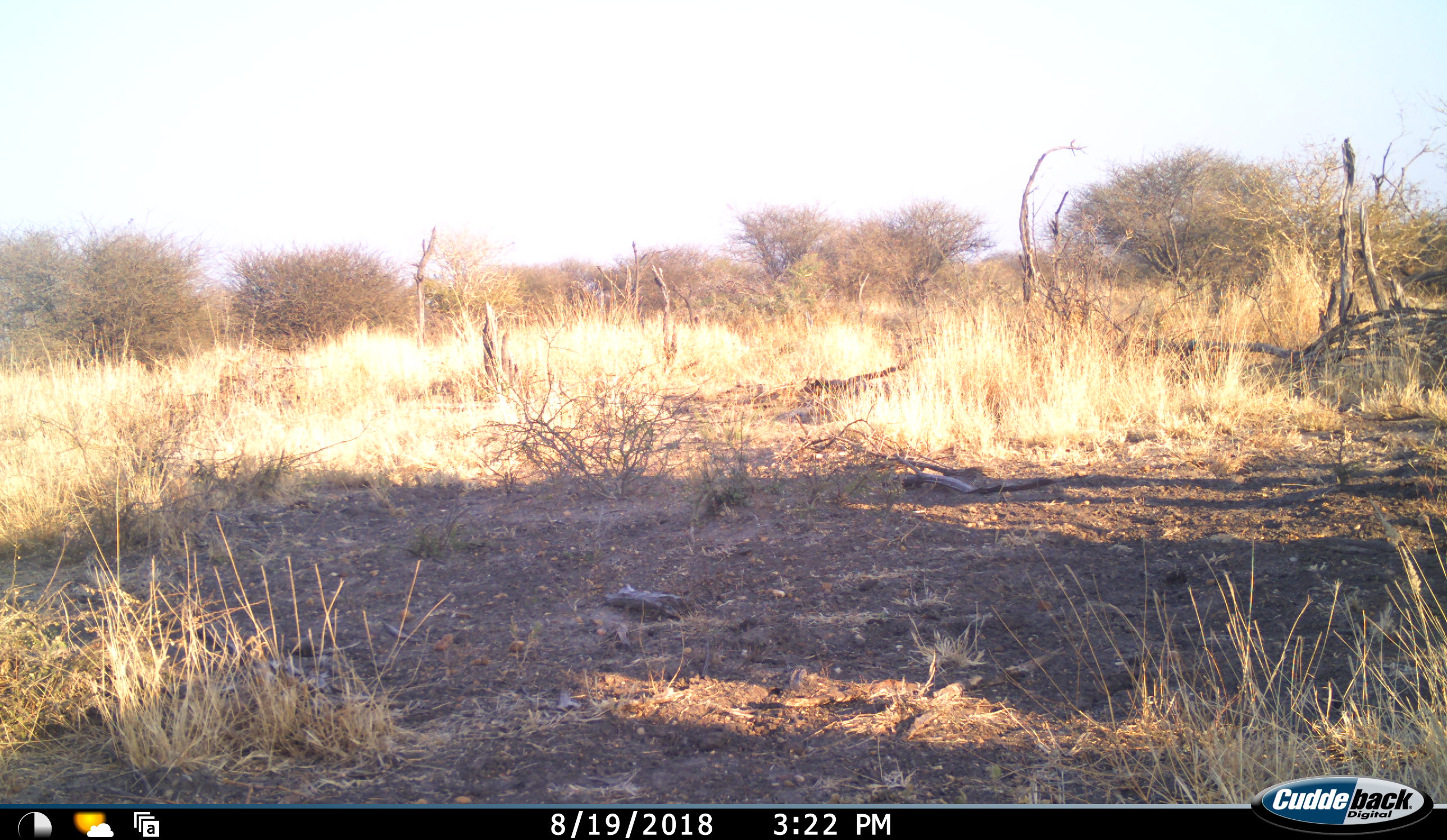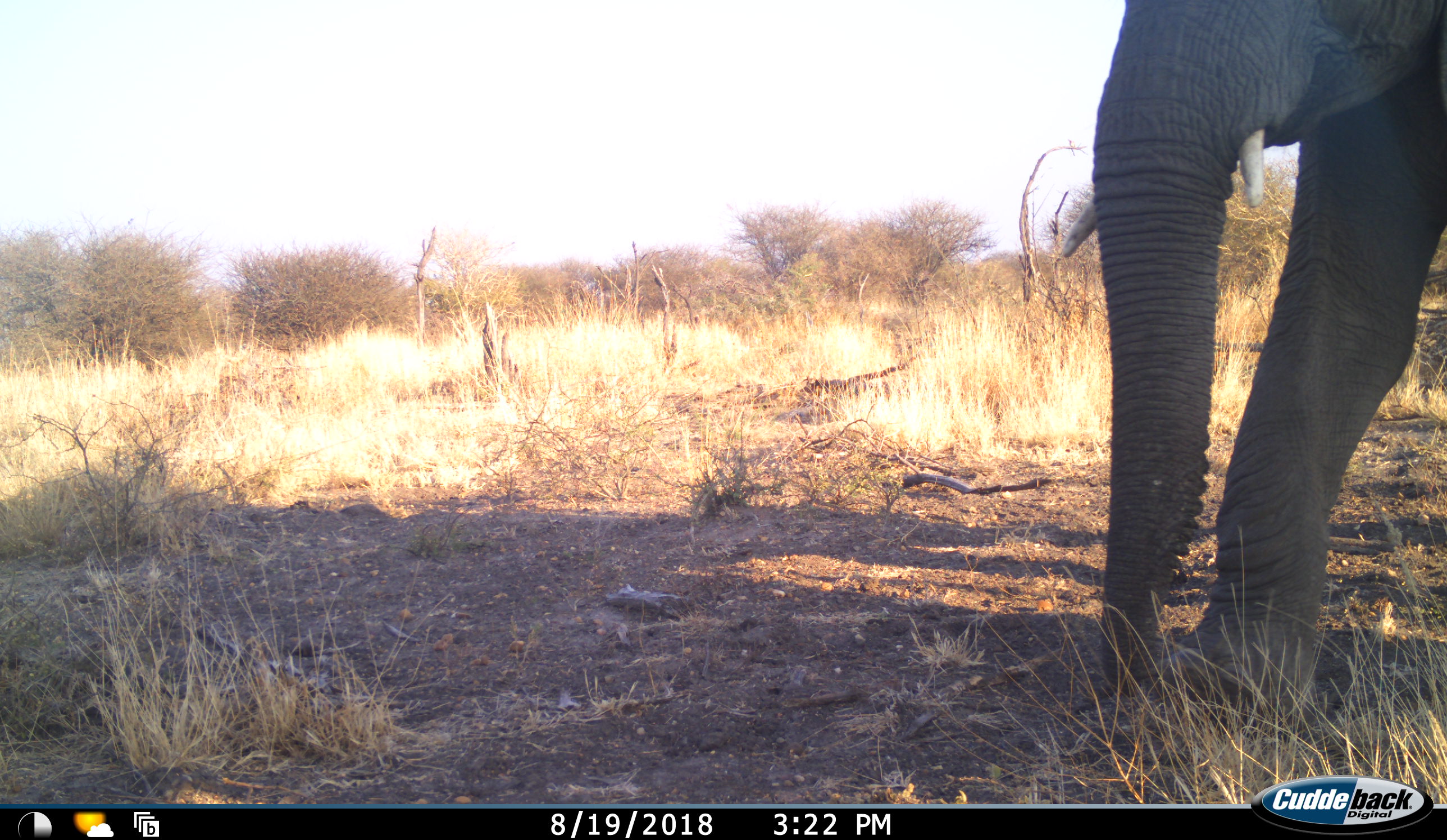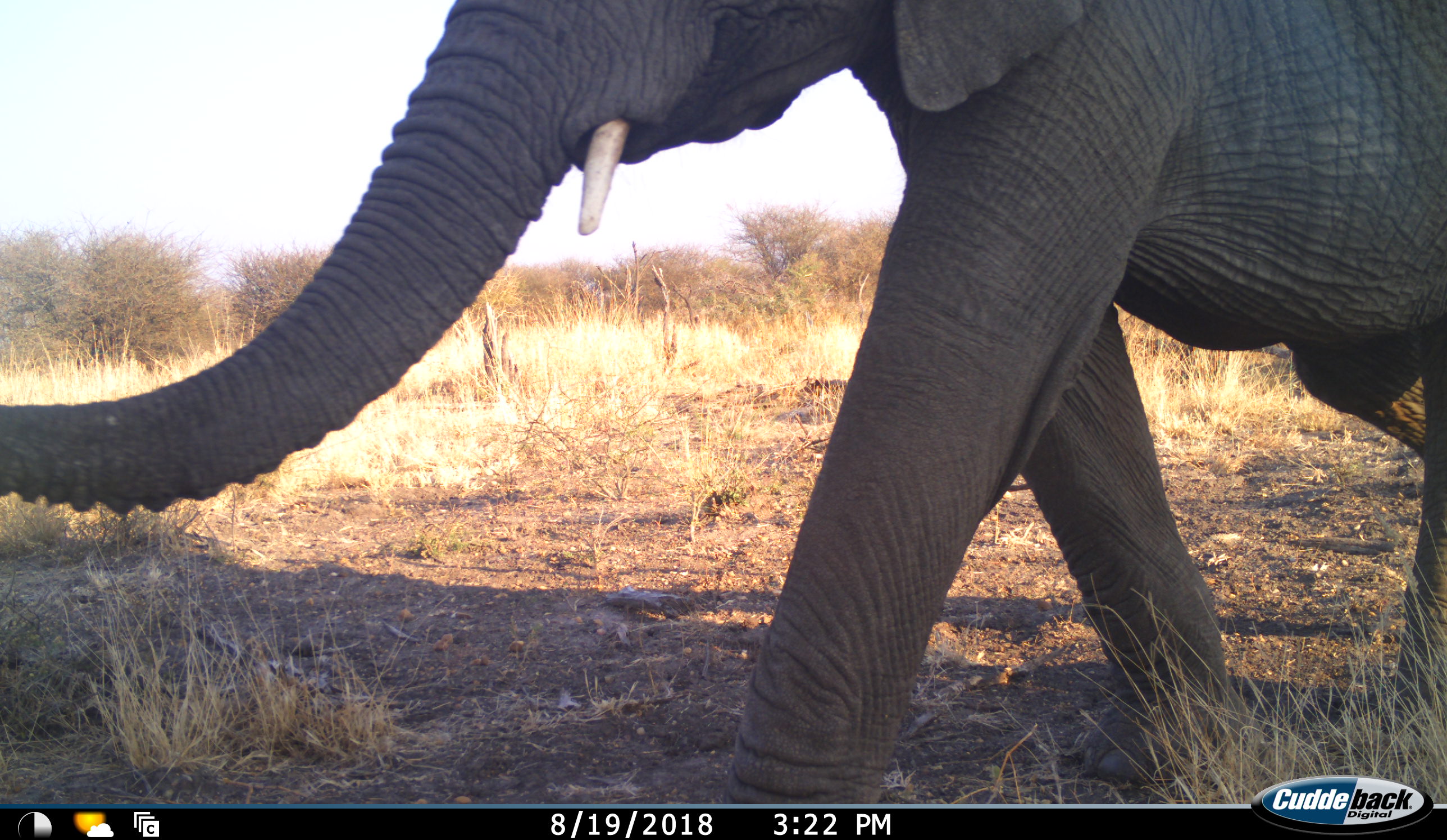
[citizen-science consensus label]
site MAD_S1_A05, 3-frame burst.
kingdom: Animalia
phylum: Chordata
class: Mammalia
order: Proboscidea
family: Elephantidae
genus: Loxodonta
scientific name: Loxodonta africana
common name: african bush elephant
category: elephant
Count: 1.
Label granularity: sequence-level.